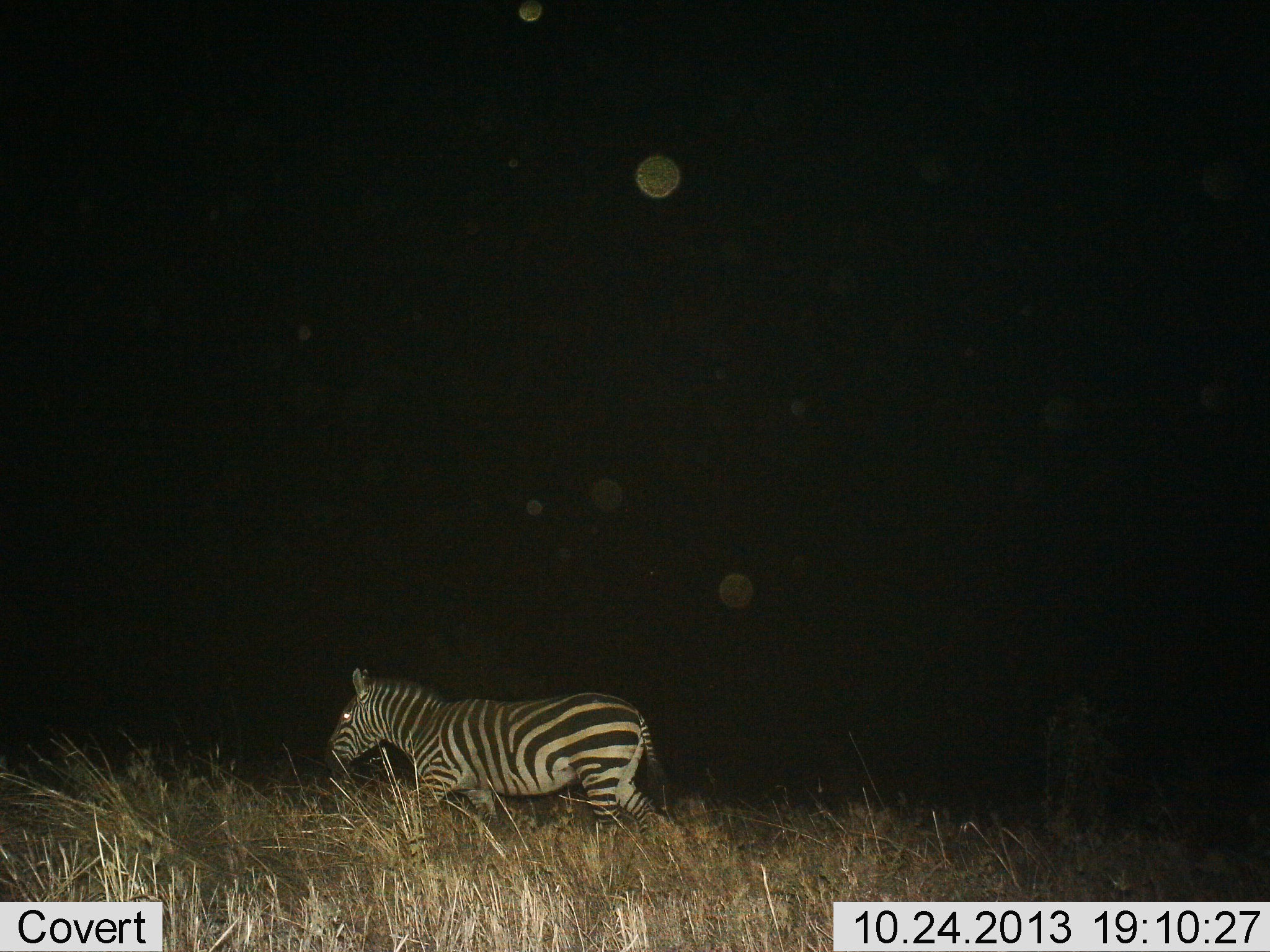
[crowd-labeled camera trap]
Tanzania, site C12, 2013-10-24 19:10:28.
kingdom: Animalia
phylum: Chordata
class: Mammalia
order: Perissodactyla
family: Equidae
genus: Equus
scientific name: Equus quagga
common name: plains zebra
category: zebra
Zebra (plains zebra) (Equus quagga), count 1. Behavior (volunteer vote fractions): standing 0%, resting 0%, moving 100%, interacting 0%. Young present (vote fraction): 0%. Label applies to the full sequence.